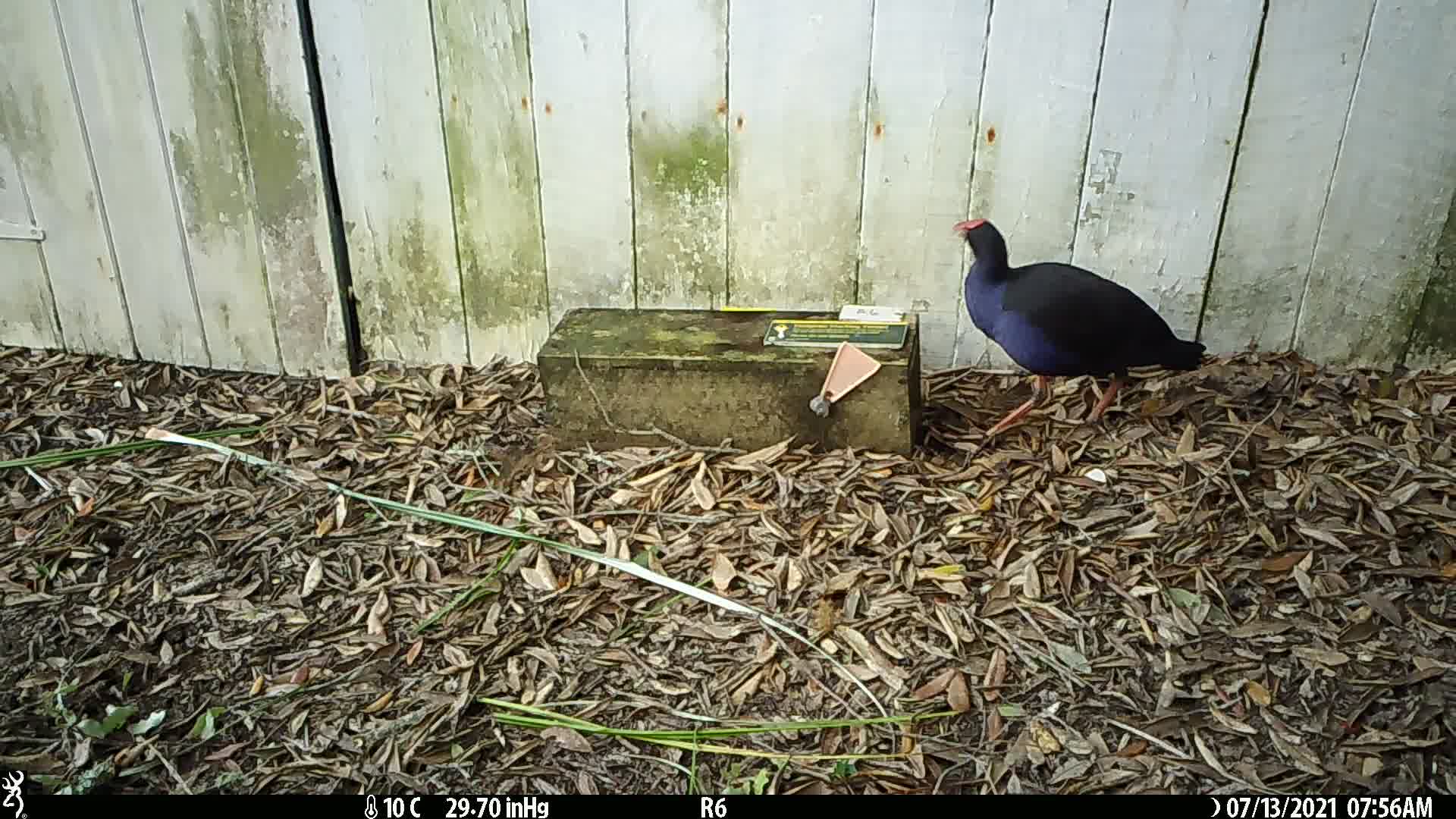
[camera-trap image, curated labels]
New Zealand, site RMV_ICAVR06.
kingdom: Animalia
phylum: Chordata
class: Aves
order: Gruiformes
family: Rallidae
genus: Porphyrio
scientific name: Porphyrio melanotus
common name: australasian swamphen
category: pukeko